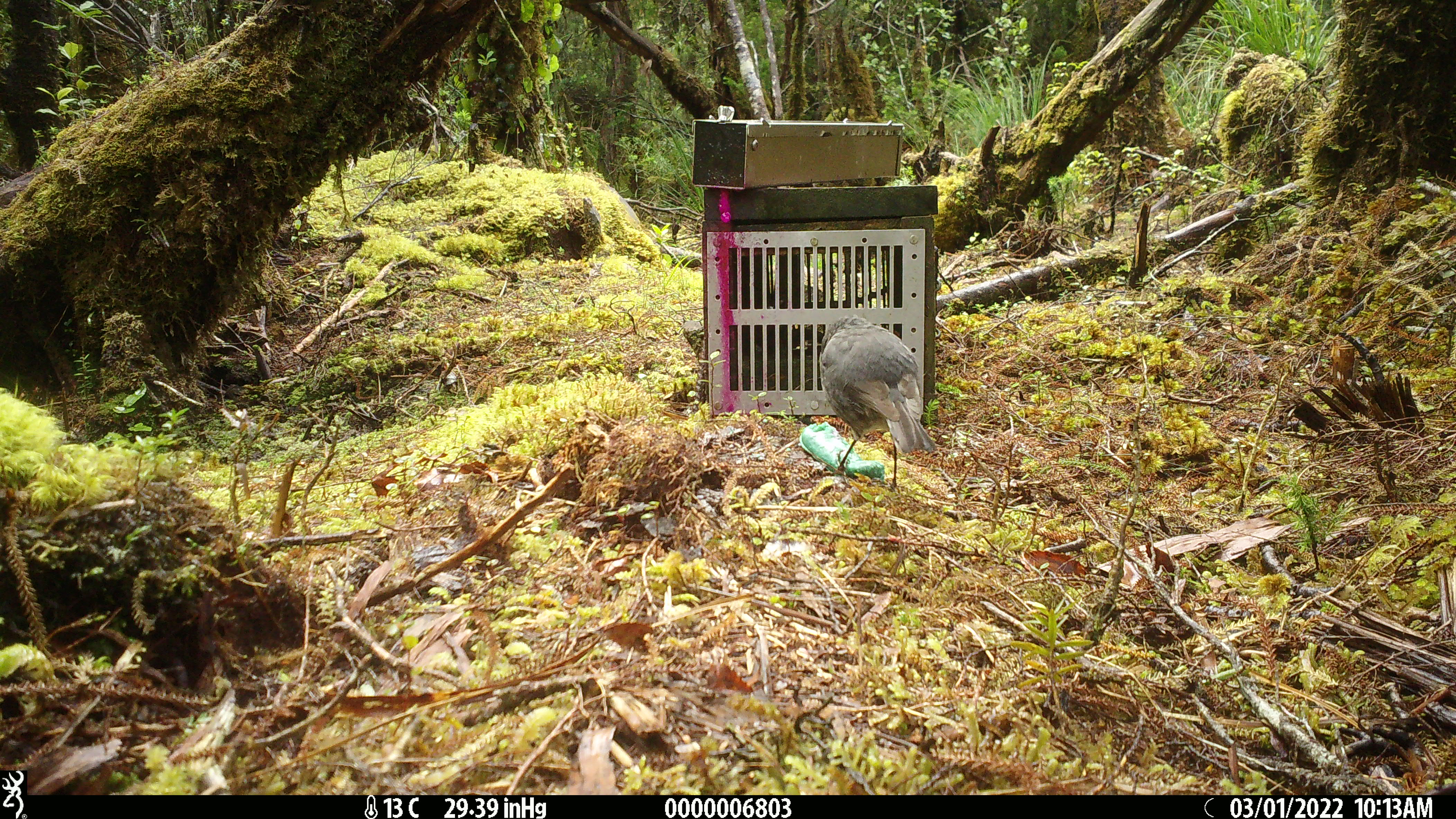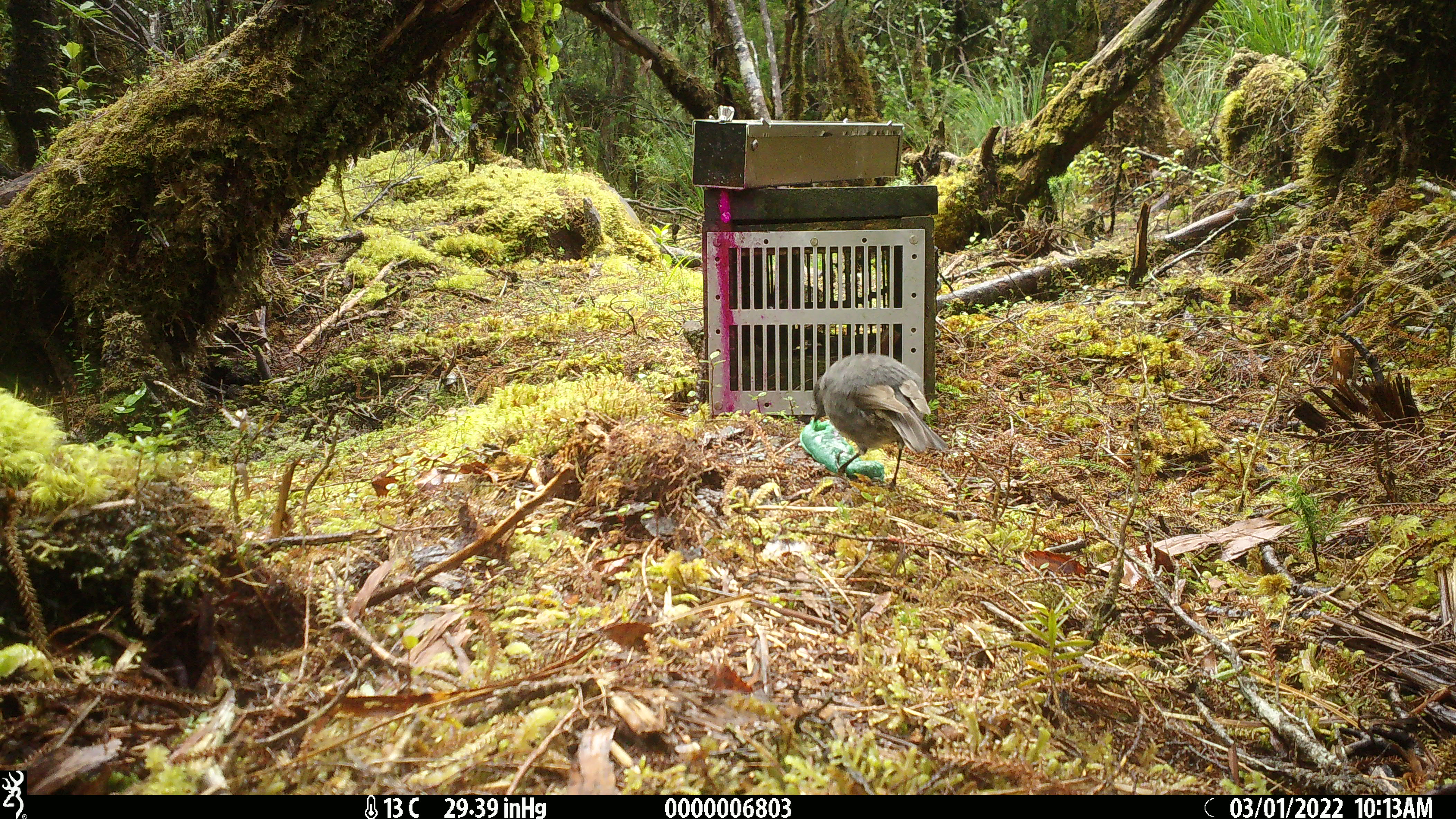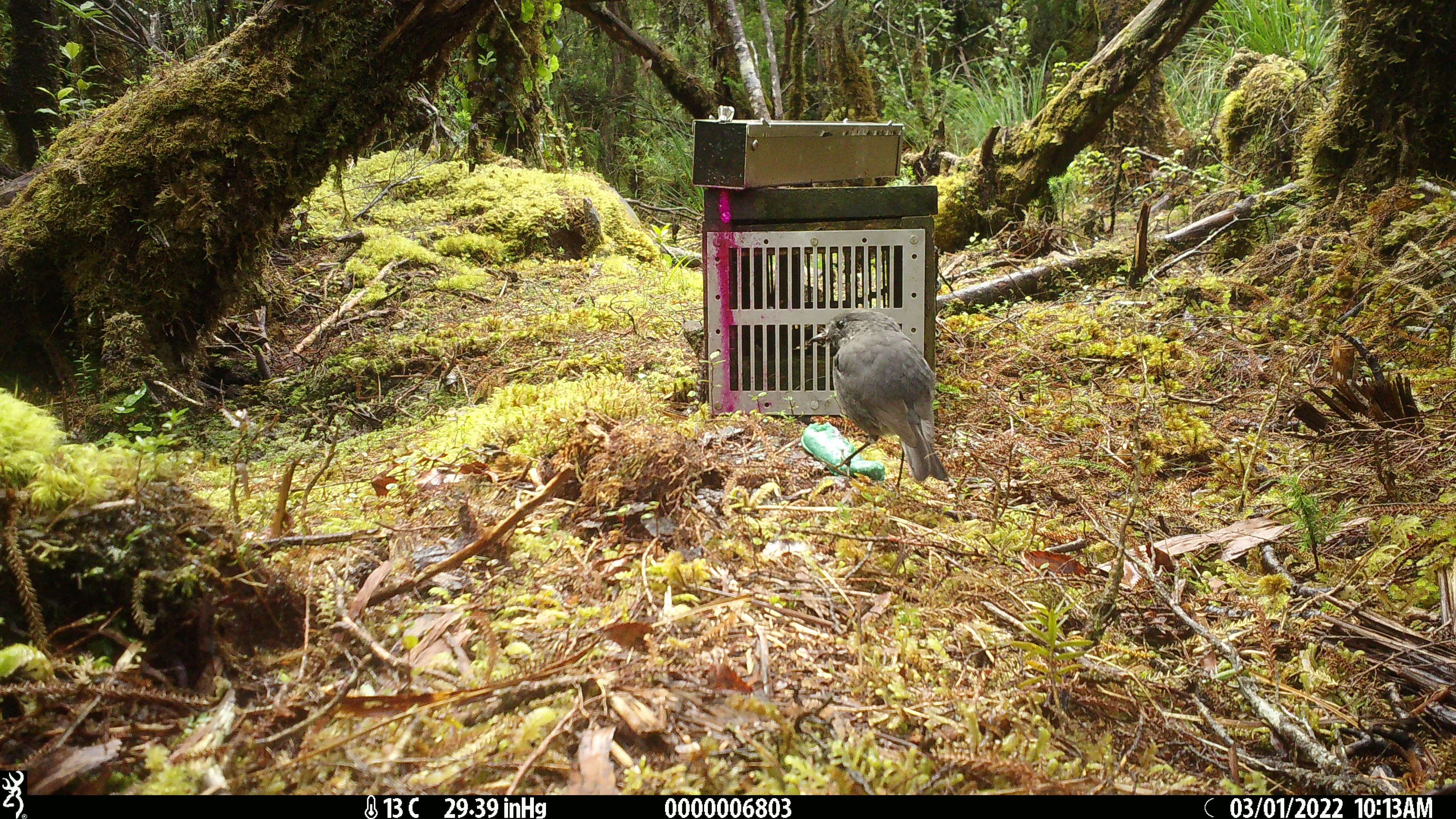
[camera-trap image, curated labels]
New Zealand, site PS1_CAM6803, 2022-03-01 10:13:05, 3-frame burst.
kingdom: Animalia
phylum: Chordata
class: Aves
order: Passeriformes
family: Petroicidae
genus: Petroica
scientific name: Petroica australis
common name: new zealand robin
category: robin